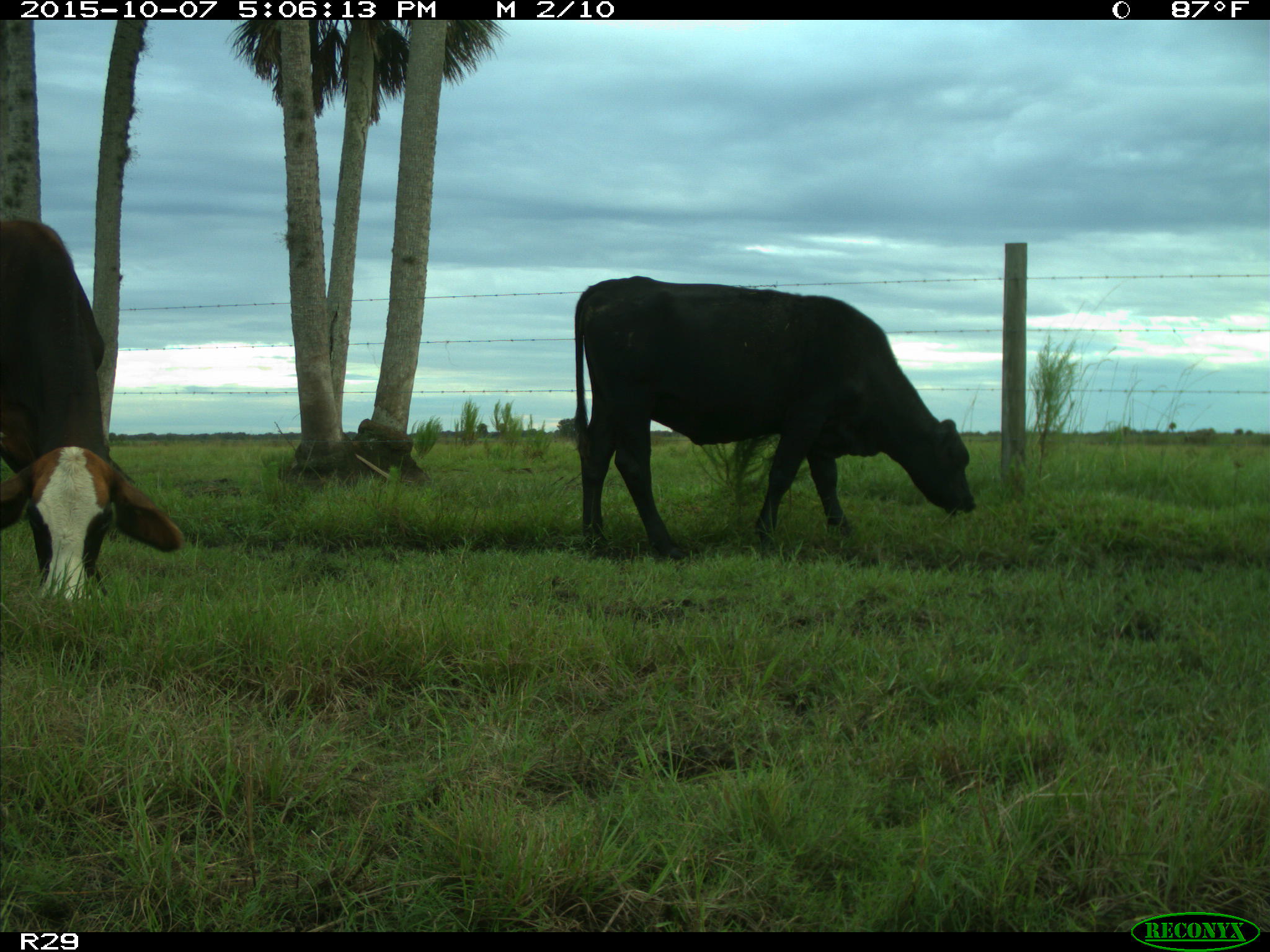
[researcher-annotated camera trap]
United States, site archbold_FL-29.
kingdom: Animalia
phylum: Chordata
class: Mammalia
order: Artiodactyla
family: Bovidae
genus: Bos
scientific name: Bos taurus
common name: domestic cow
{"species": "Bos taurus (domestic cow)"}